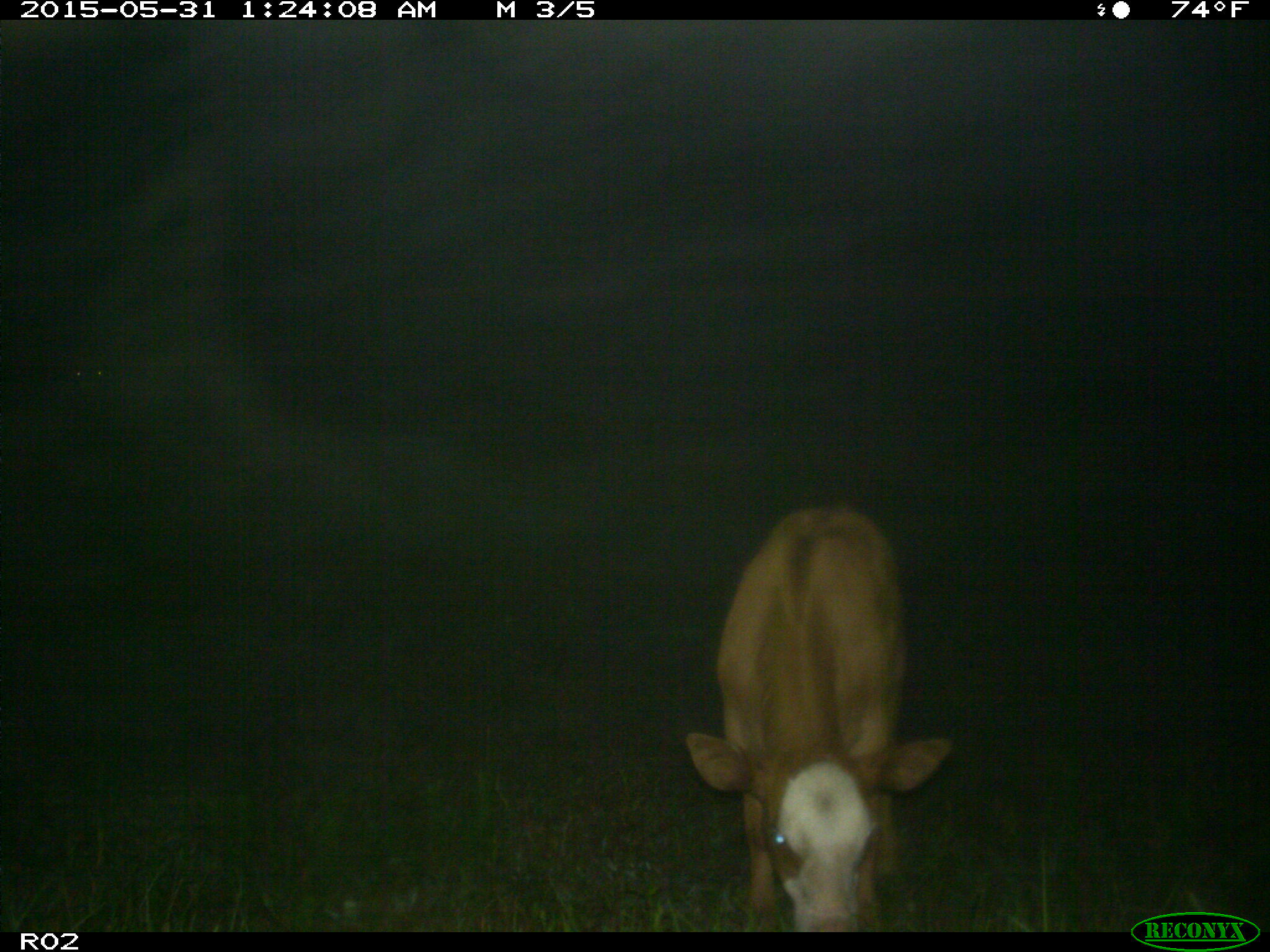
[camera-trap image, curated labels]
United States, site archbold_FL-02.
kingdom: Animalia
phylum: Chordata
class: Mammalia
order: Artiodactyla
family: Bovidae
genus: Bos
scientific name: Bos taurus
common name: domestic cow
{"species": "Bos taurus (domestic cow)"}